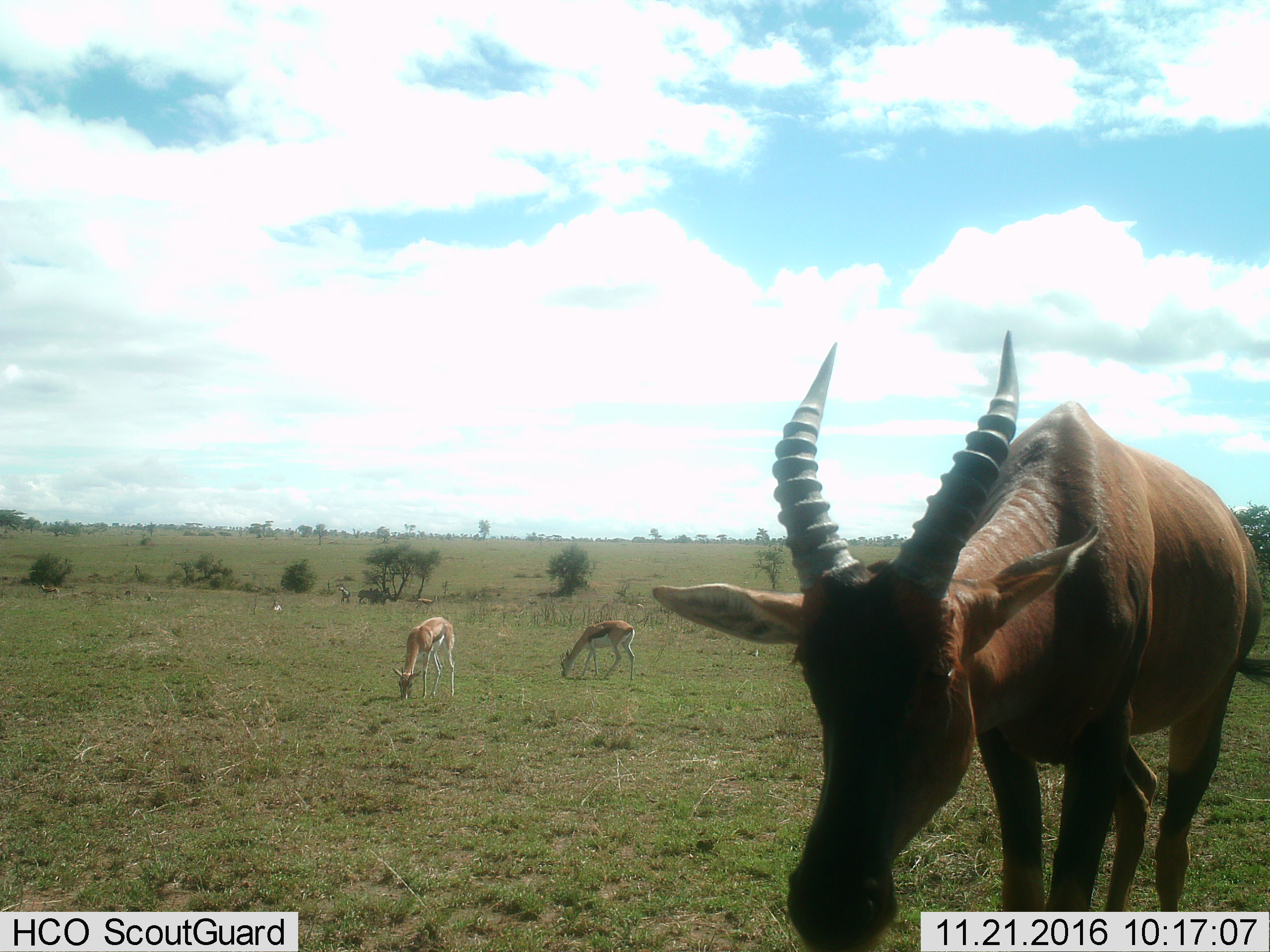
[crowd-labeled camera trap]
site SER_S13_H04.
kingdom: Animalia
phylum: Chordata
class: Mammalia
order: Artiodactyla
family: Bovidae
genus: Damaliscus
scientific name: Damaliscus lunatus jimela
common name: topi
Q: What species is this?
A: Topi (Damaliscus lunatus jimela).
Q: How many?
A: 1.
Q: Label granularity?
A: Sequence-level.